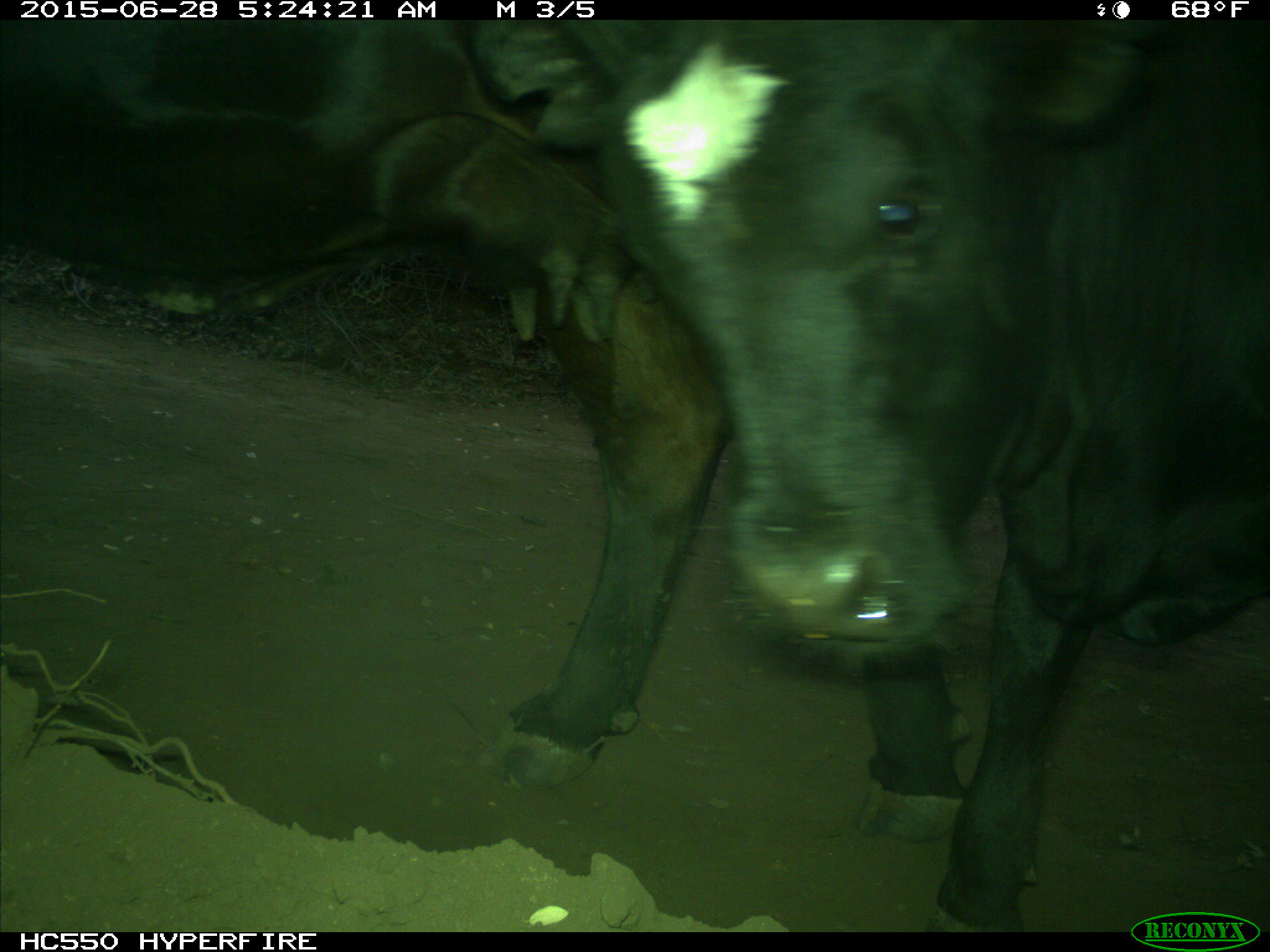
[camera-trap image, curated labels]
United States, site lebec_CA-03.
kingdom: Animalia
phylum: Chordata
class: Mammalia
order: Artiodactyla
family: Bovidae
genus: Bos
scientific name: Bos taurus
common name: domestic cow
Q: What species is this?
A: Bos taurus (domestic cow).